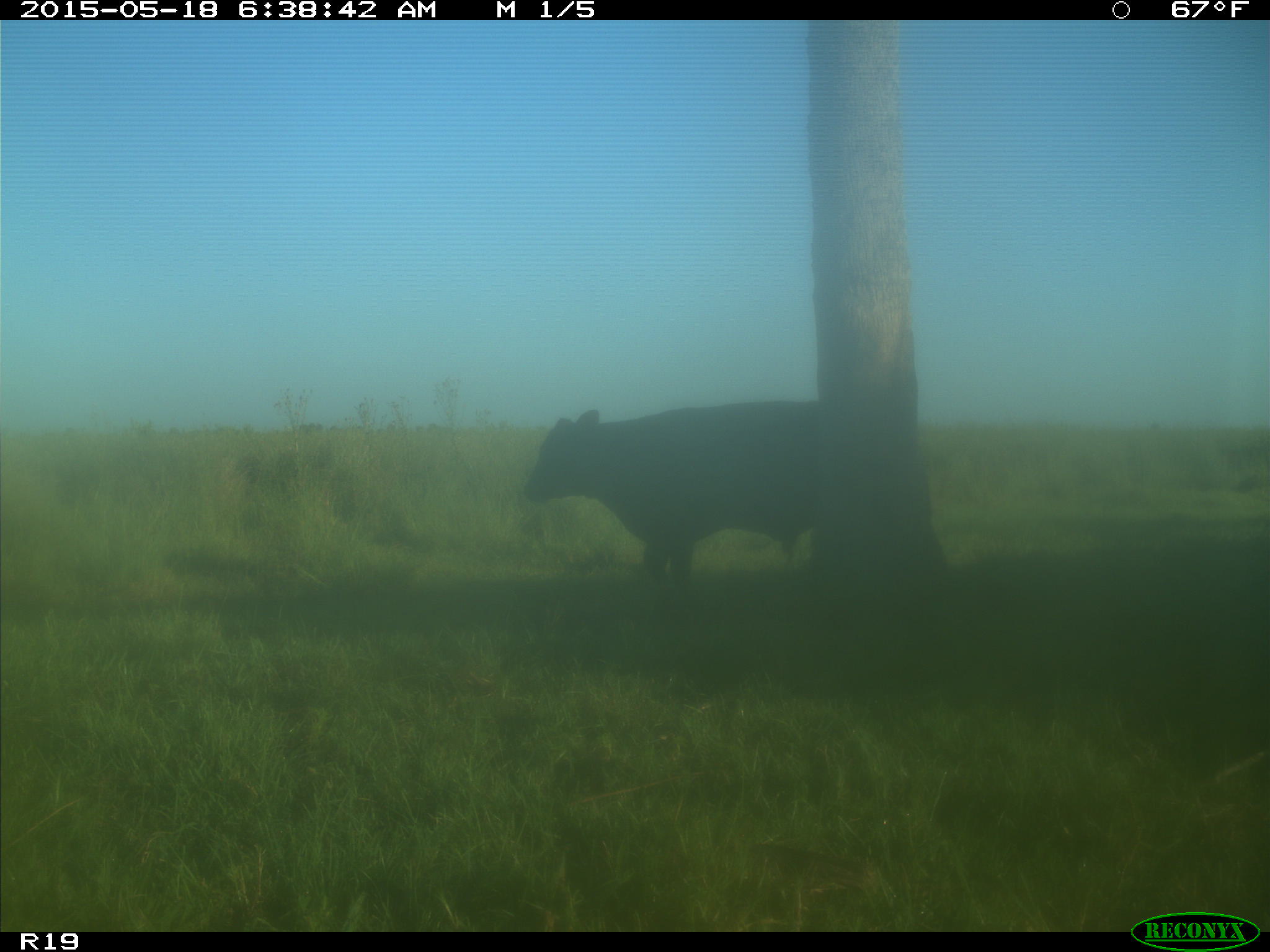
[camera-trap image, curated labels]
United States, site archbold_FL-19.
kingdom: Animalia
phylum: Chordata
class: Mammalia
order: Artiodactyla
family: Bovidae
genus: Bos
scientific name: Bos taurus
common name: domestic cow